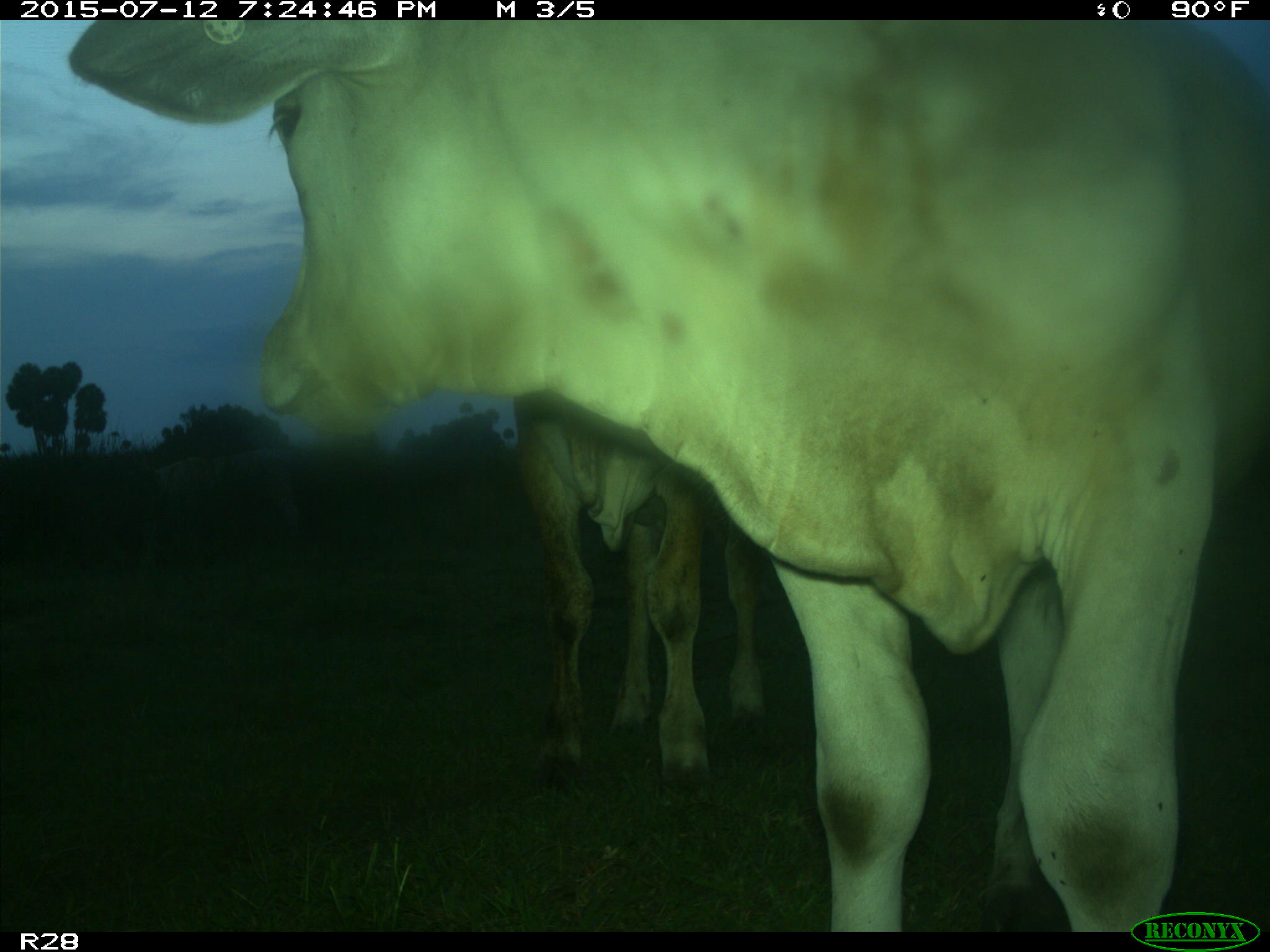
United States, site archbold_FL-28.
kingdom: Animalia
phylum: Chordata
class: Mammalia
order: Artiodactyla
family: Bovidae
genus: Bos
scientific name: Bos taurus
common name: domestic cow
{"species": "Bos taurus (domestic cow)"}